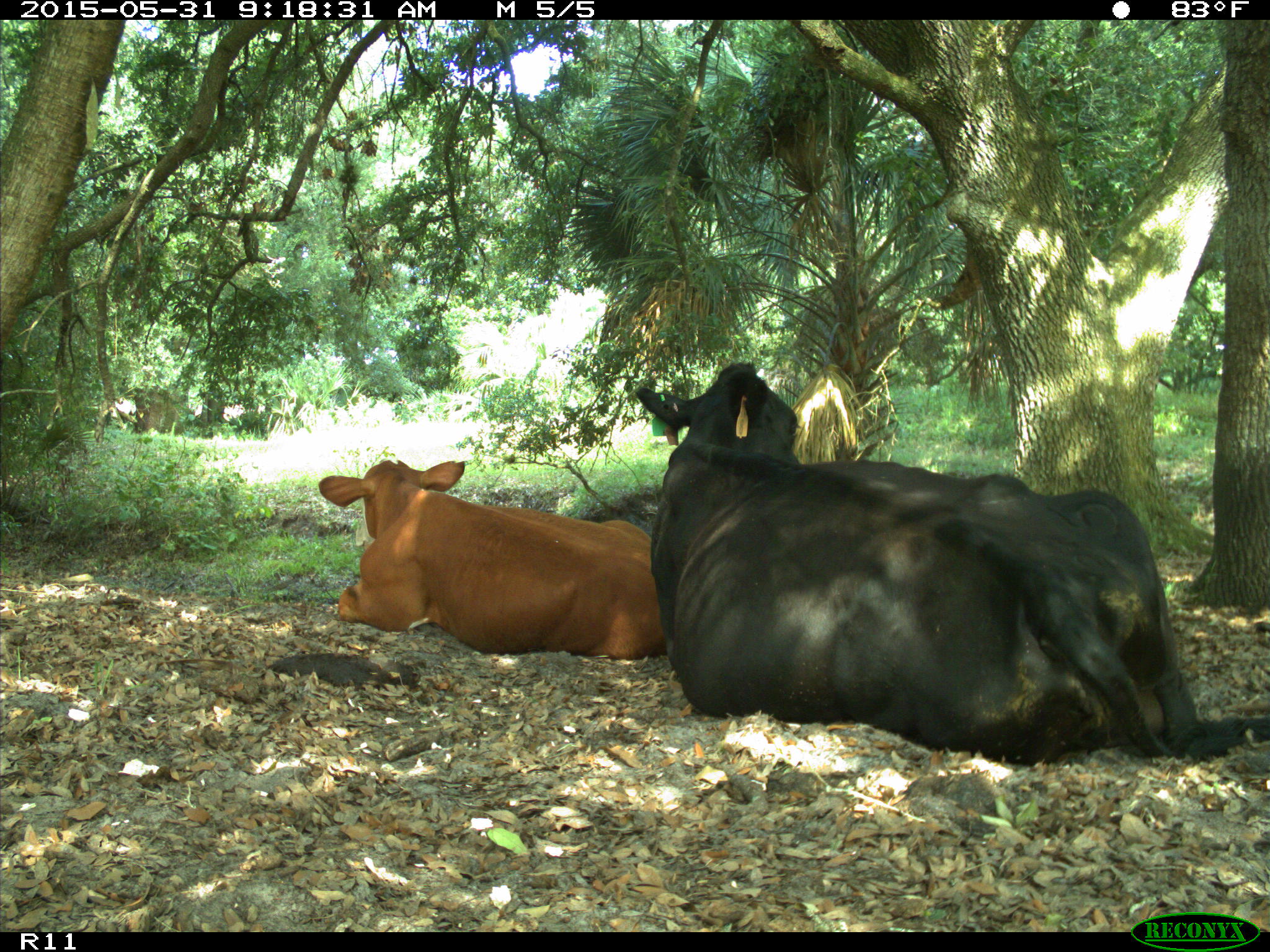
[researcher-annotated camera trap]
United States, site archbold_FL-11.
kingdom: Animalia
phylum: Chordata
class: Mammalia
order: Artiodactyla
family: Bovidae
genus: Bos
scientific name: Bos taurus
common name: domestic cow